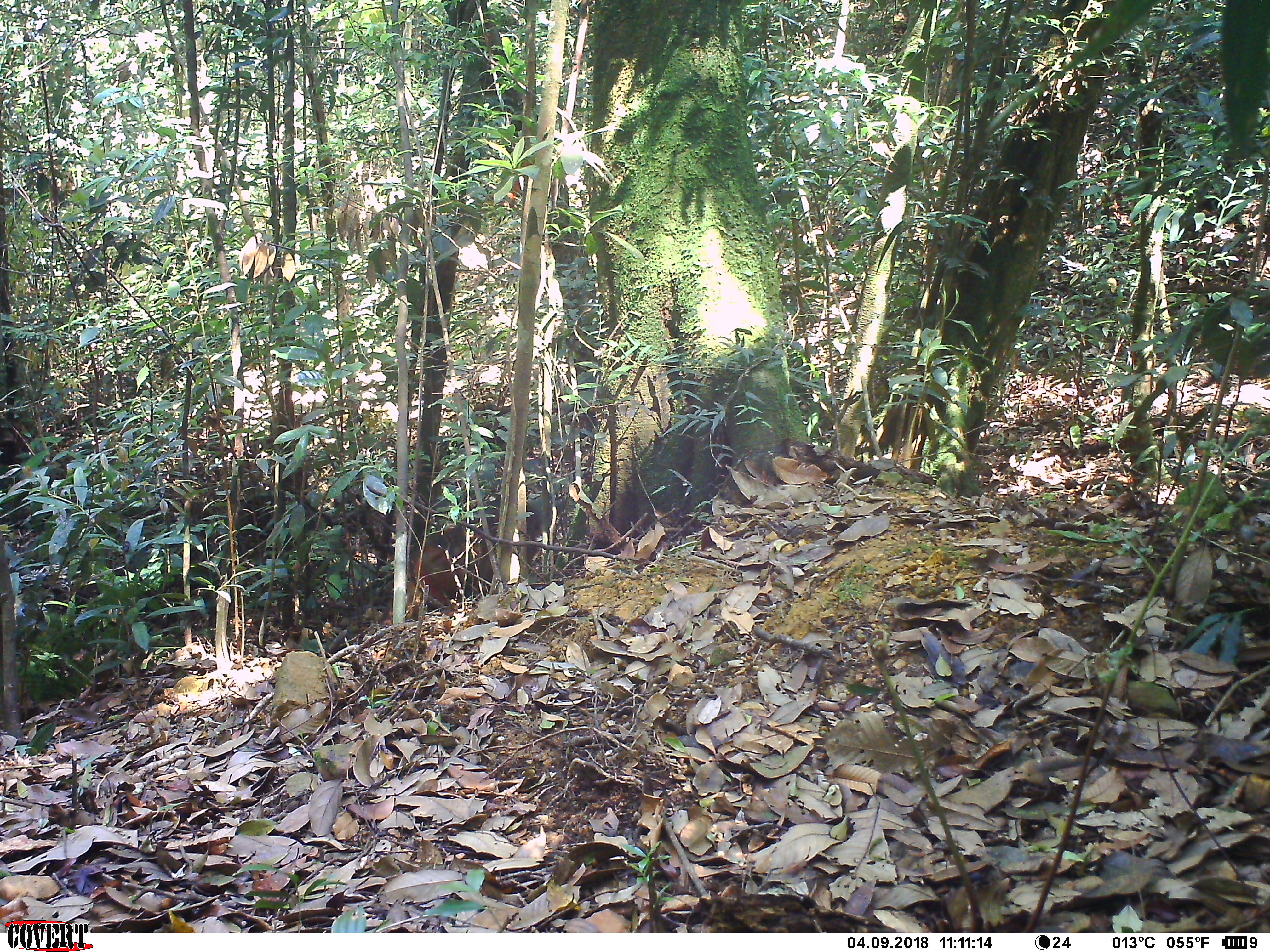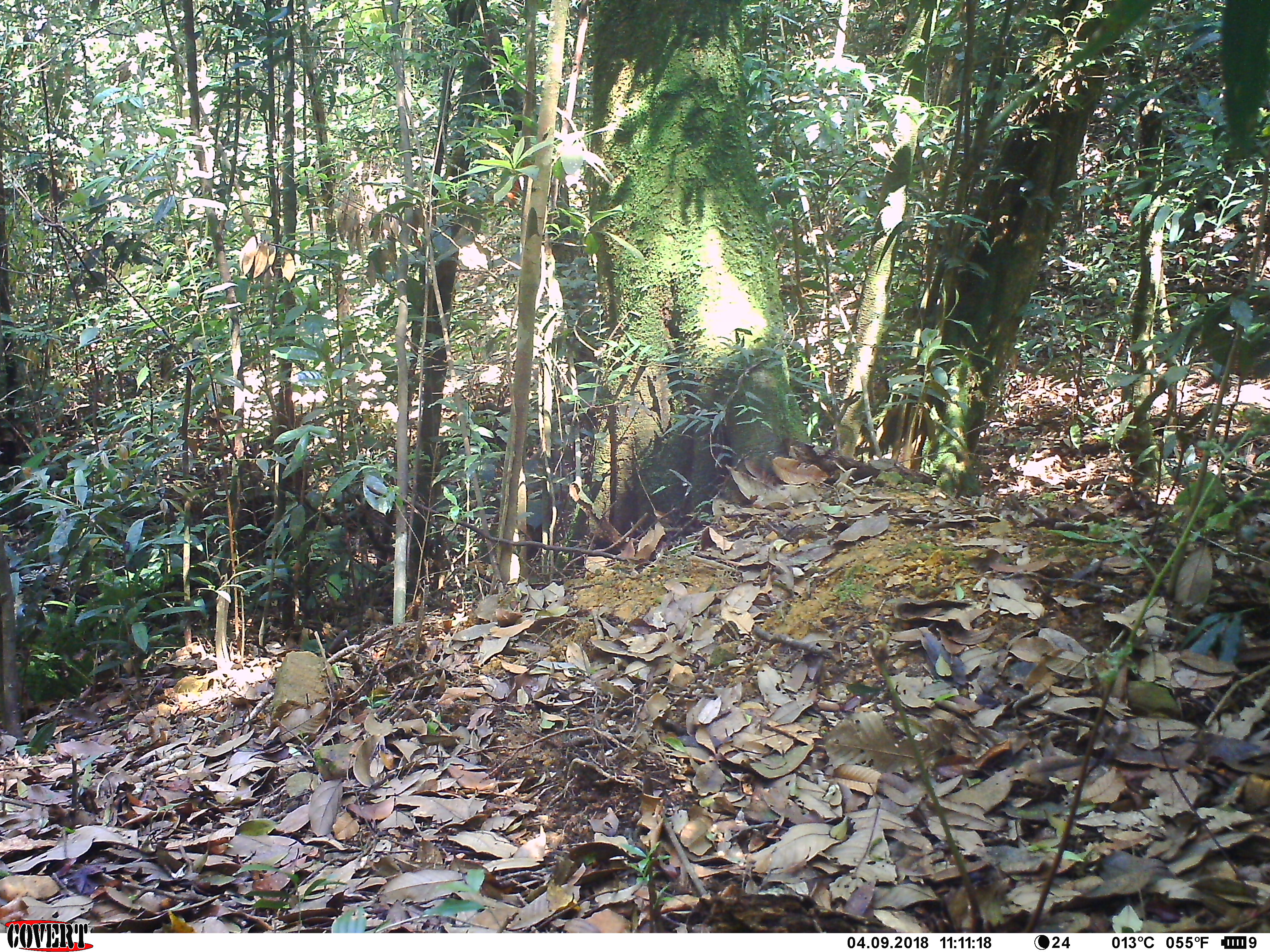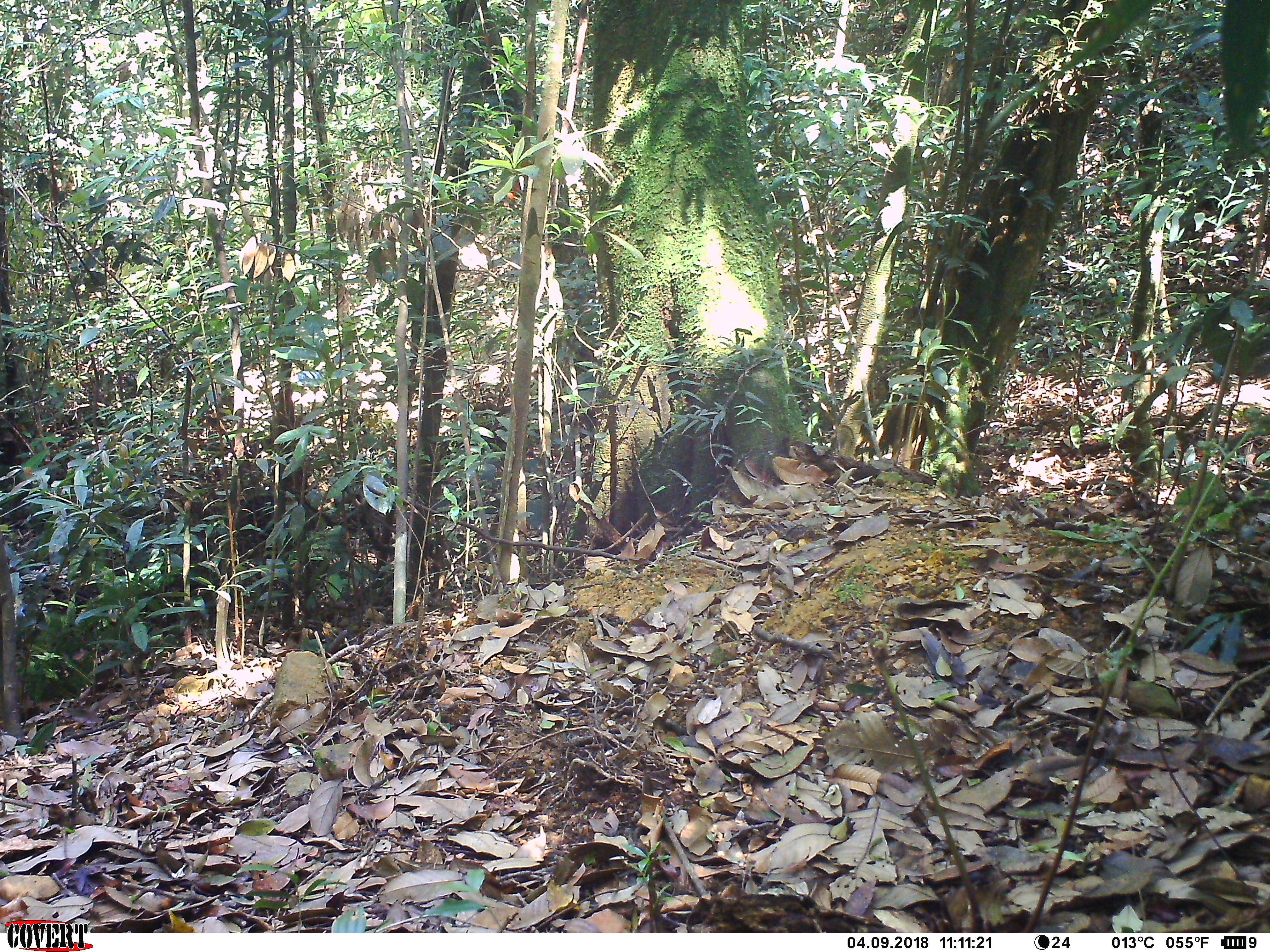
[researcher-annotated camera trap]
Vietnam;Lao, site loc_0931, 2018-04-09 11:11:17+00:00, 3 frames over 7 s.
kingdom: Animalia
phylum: Chordata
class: Mammalia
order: Primates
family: Cercopithecidae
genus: Macaca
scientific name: Macaca arctoides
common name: stump-tailed macaque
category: stump tailed macaque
Stump tailed macaque (stump-tailed macaque) (Macaca arctoides). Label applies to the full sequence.